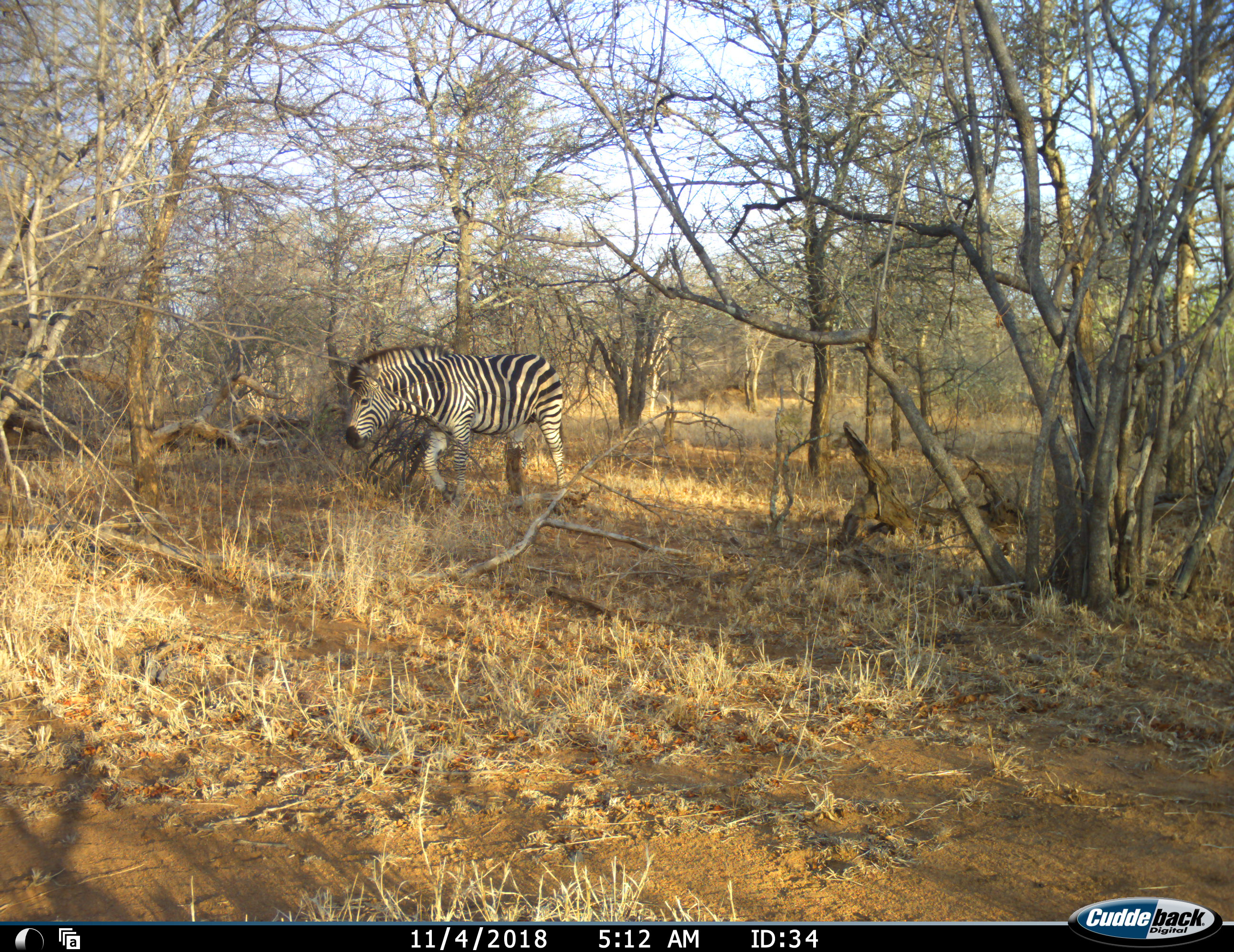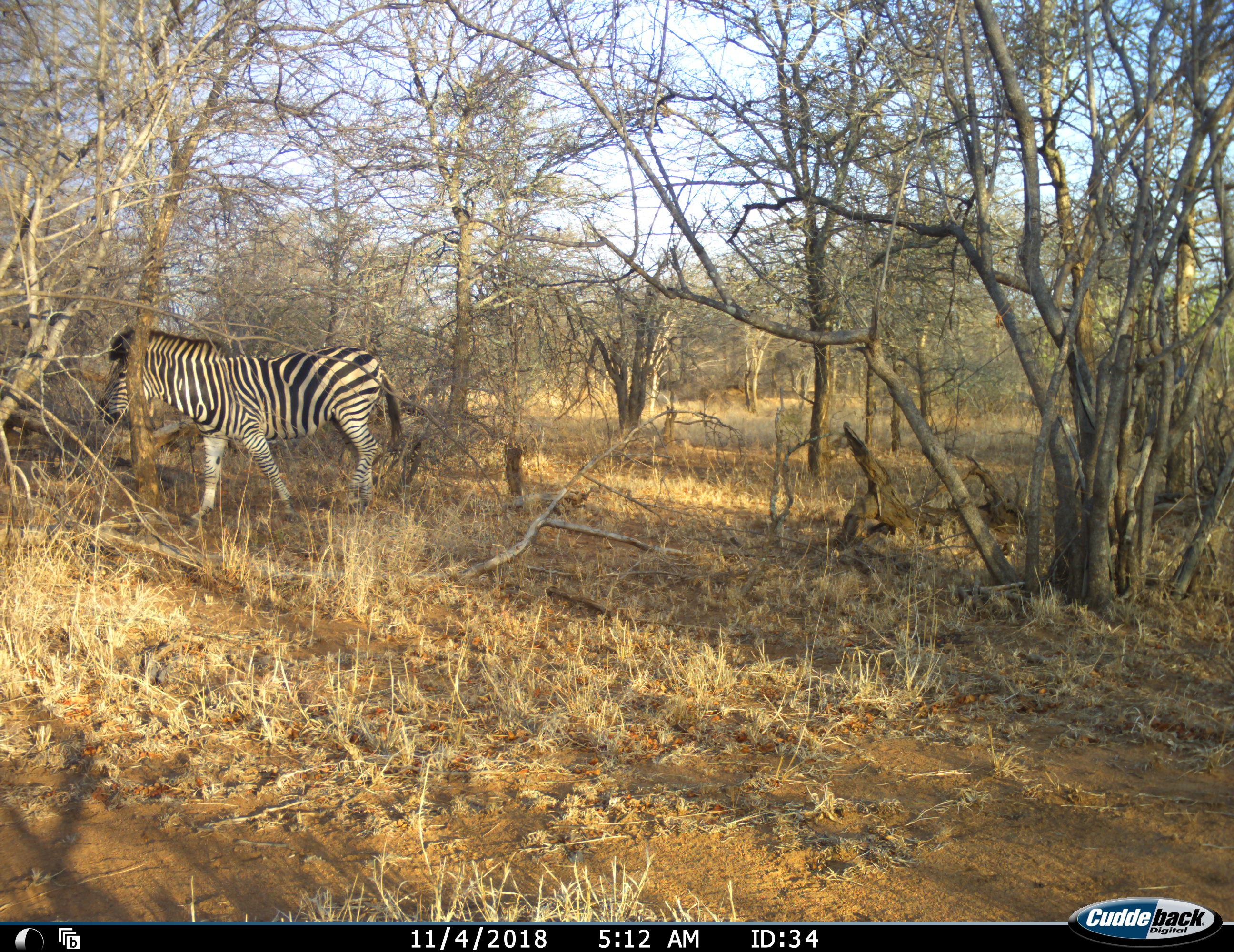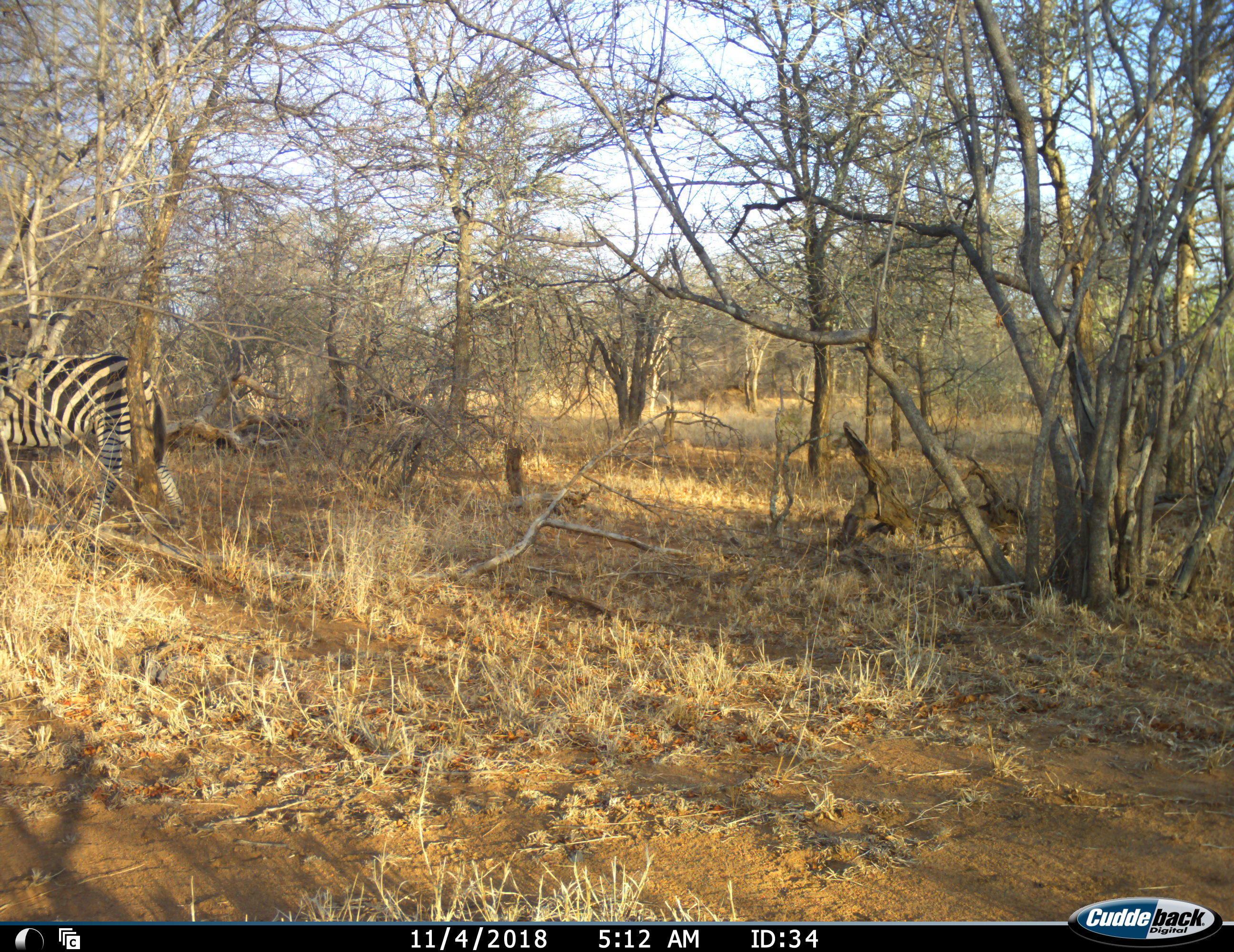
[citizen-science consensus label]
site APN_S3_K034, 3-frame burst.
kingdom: Animalia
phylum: Chordata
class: Mammalia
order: Perissodactyla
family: Equidae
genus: Equus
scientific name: Equus quagga burchellii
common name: burchell's zebra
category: zebraburchells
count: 1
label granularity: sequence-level